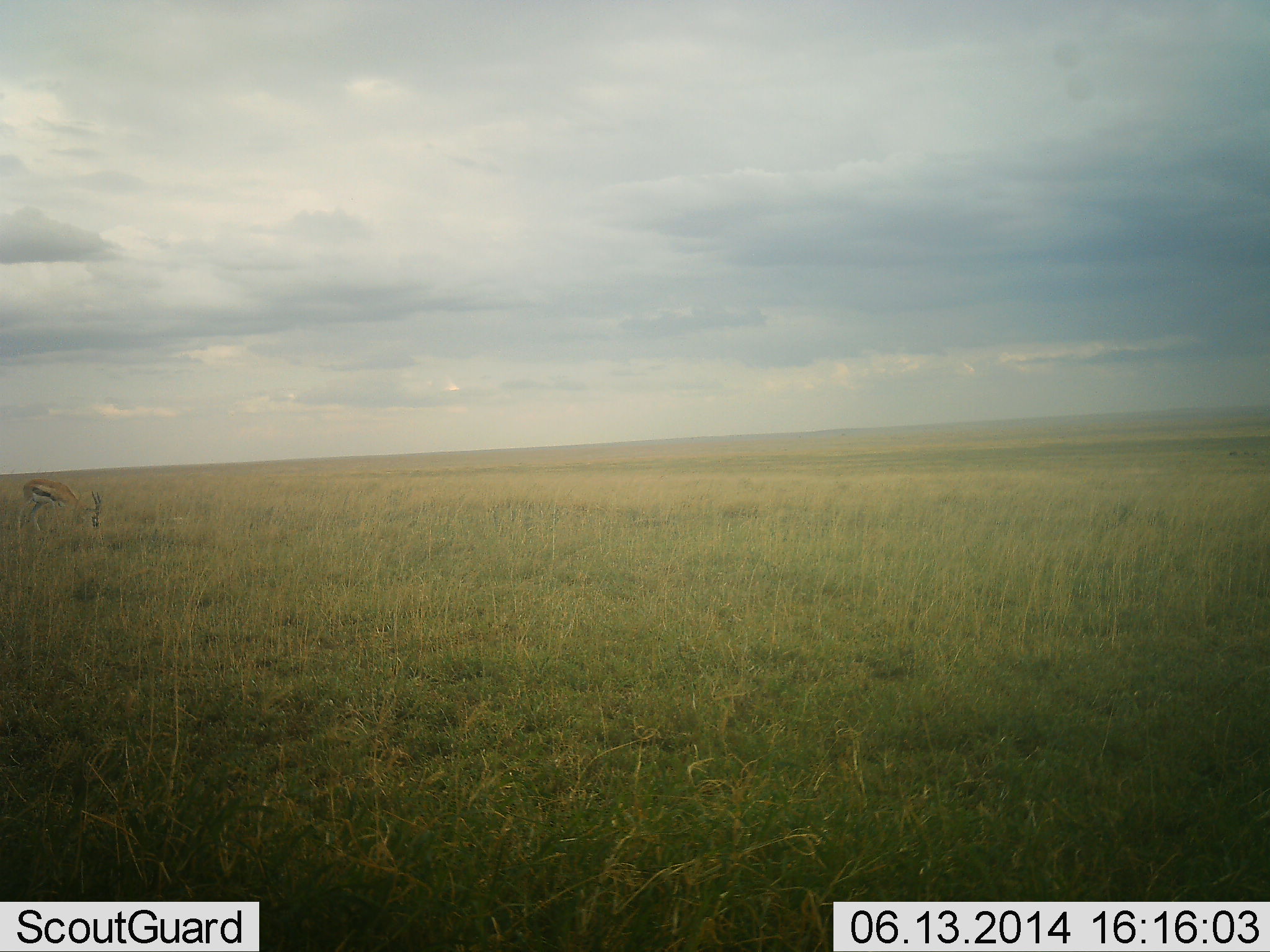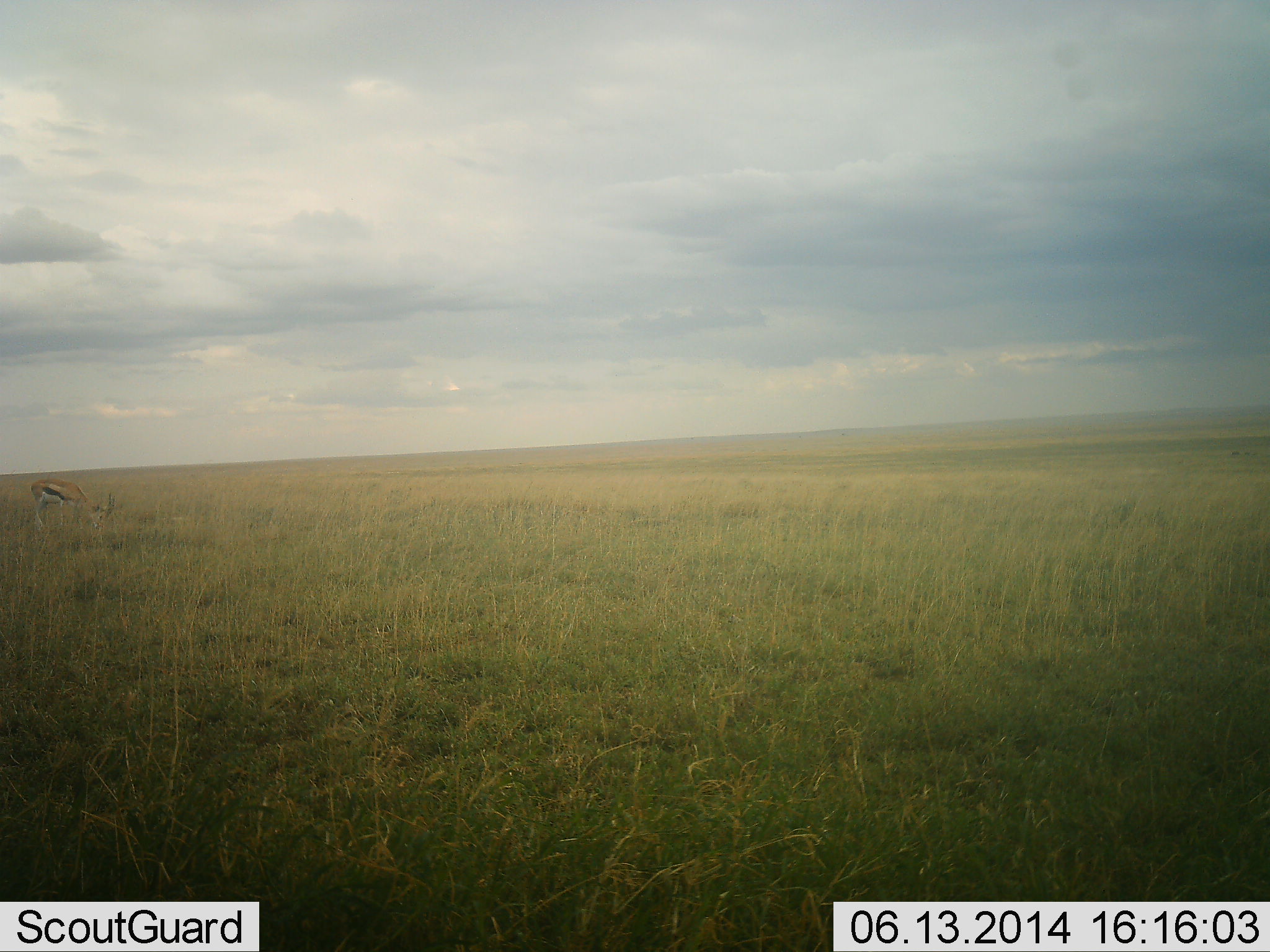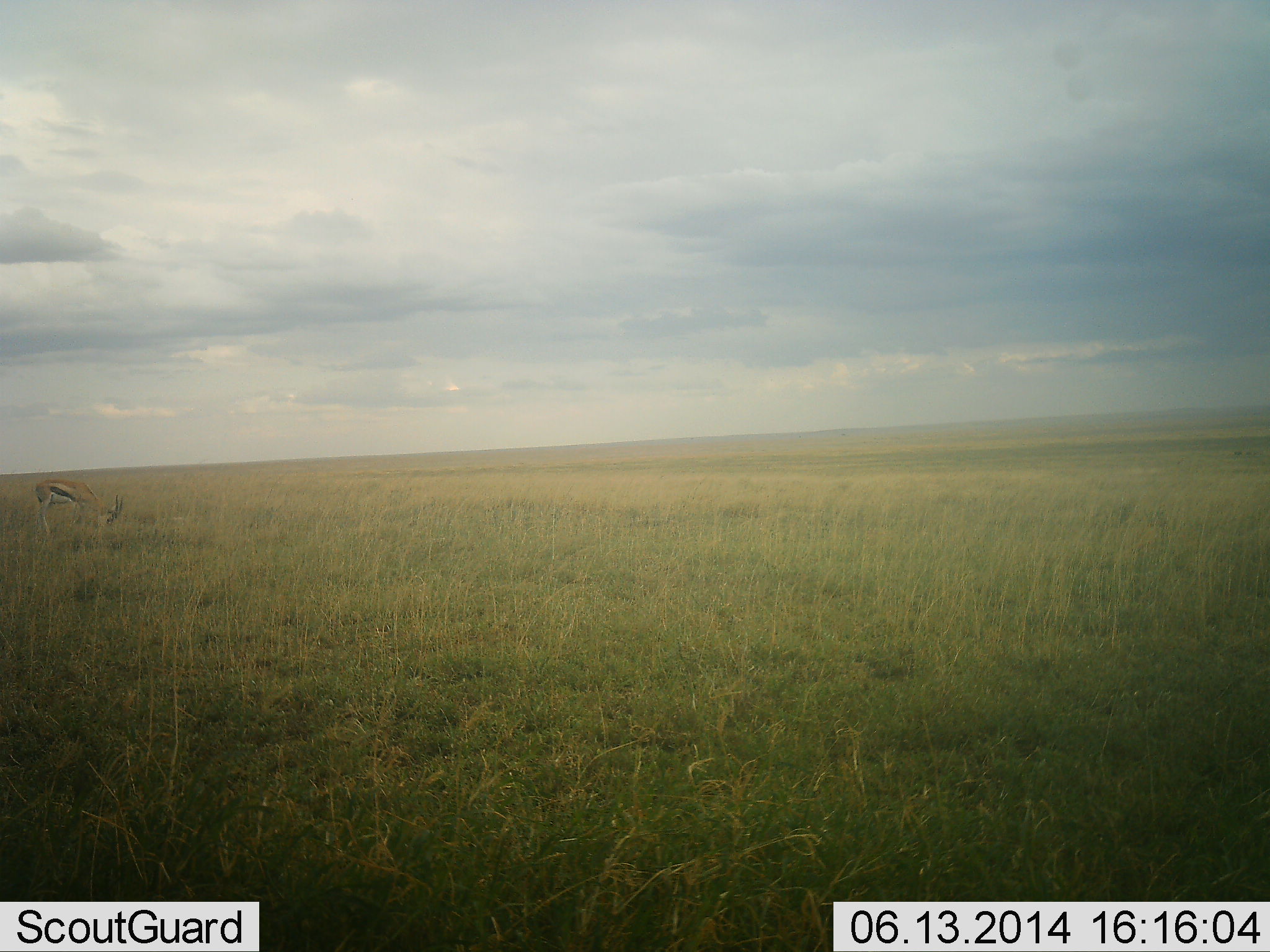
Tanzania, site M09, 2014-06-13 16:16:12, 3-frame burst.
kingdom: Animalia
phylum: Chordata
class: Mammalia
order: Artiodactyla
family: Bovidae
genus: Eudorcas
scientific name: Eudorcas thomsonii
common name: thomson's gazelle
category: gazellethomsons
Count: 1.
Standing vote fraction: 0%.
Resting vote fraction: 0%.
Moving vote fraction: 20%.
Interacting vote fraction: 0%.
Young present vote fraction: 0%.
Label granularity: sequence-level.